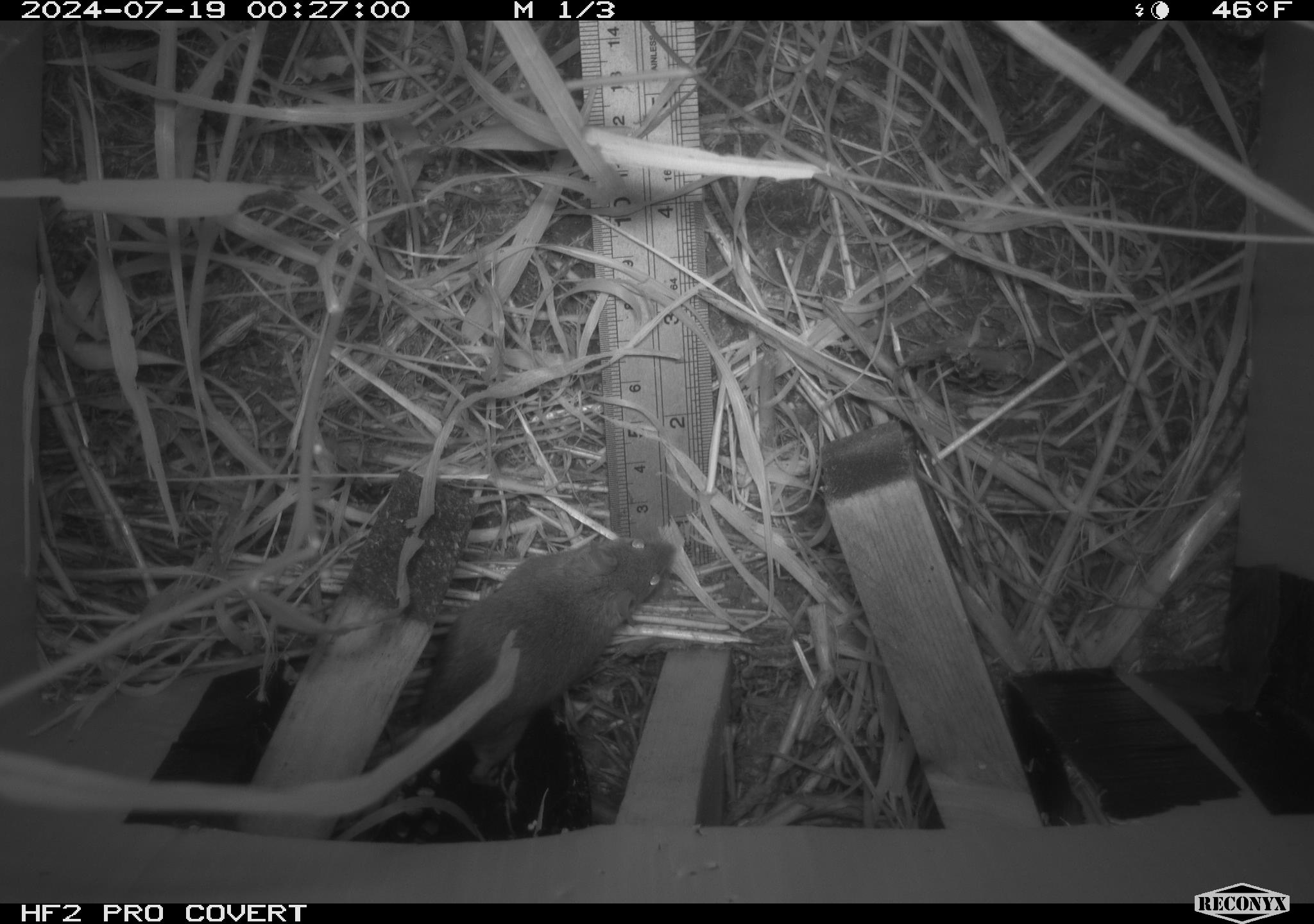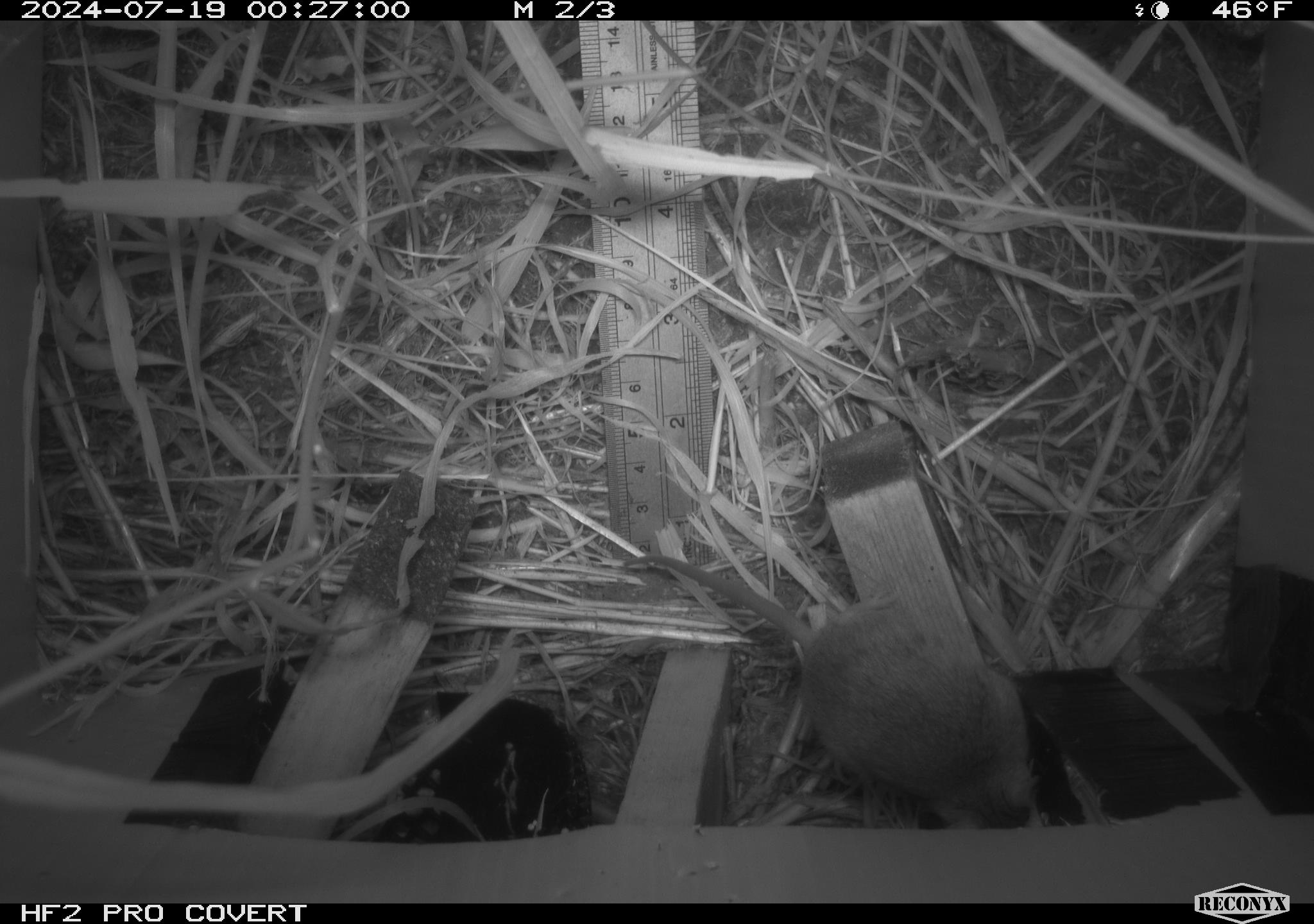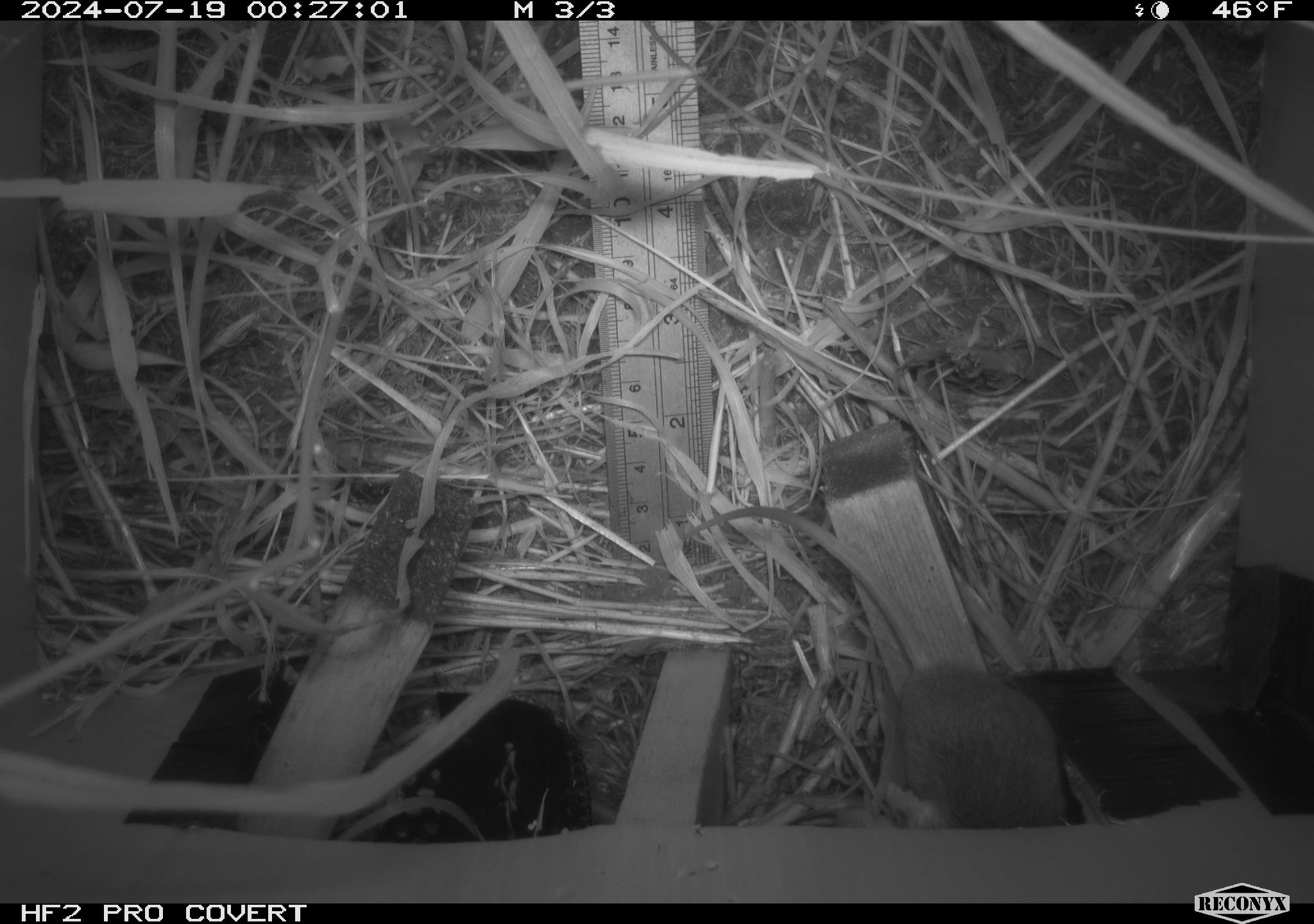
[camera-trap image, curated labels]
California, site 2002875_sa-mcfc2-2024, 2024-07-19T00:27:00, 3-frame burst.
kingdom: Animalia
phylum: Chordata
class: Mammalia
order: Rodentia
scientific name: Rodentia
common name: rodent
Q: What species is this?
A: Rodent (Rodentia).